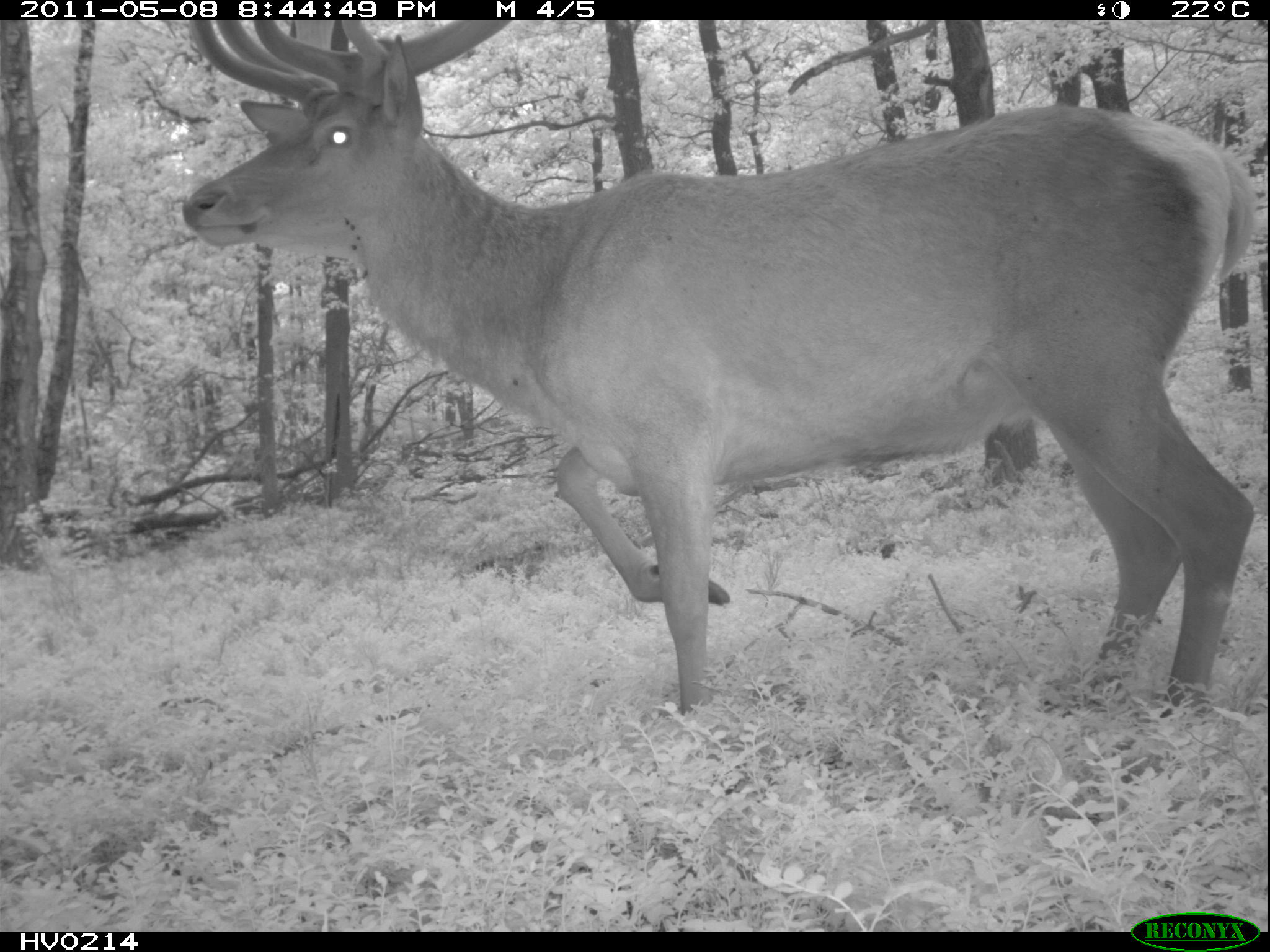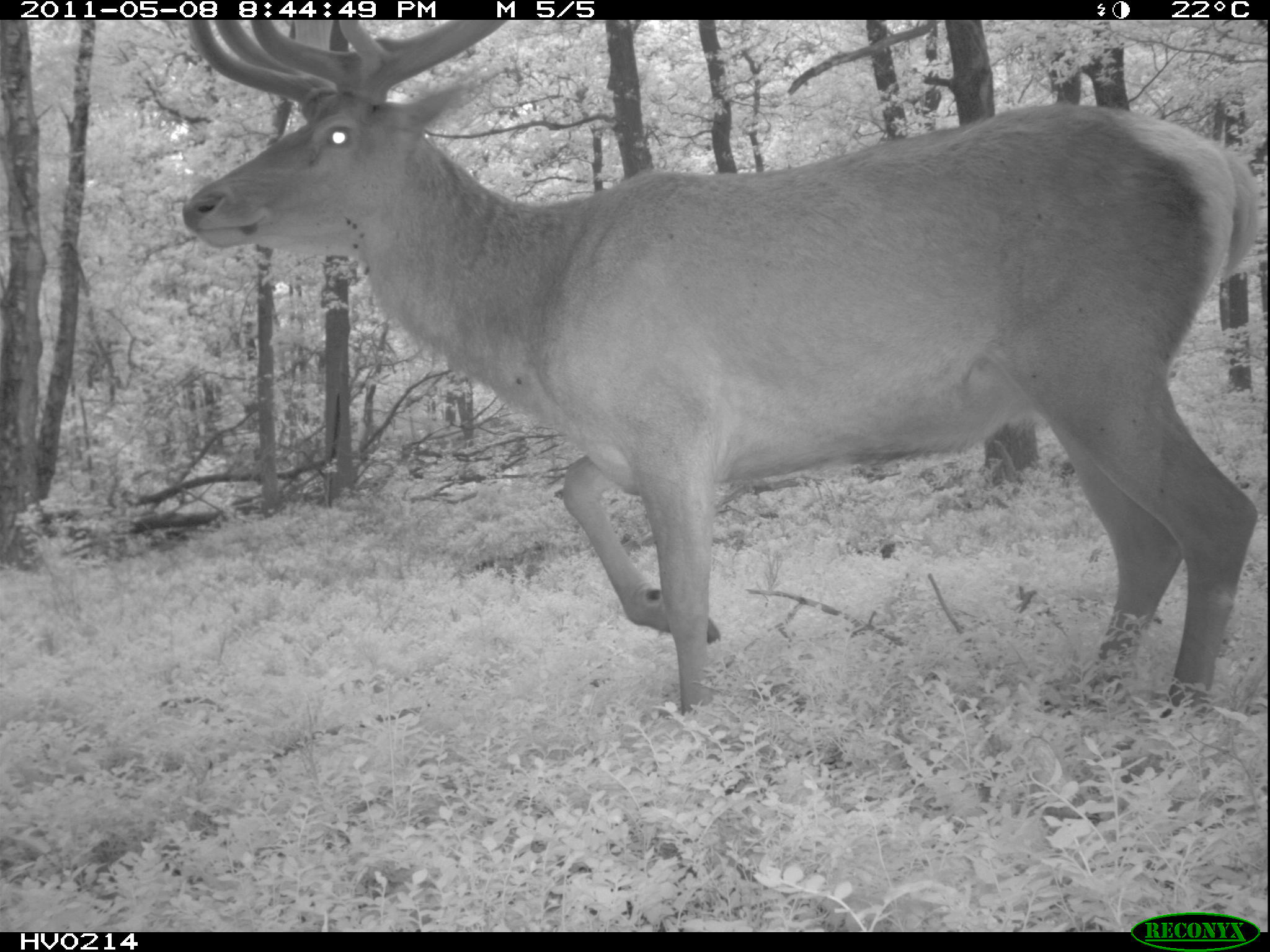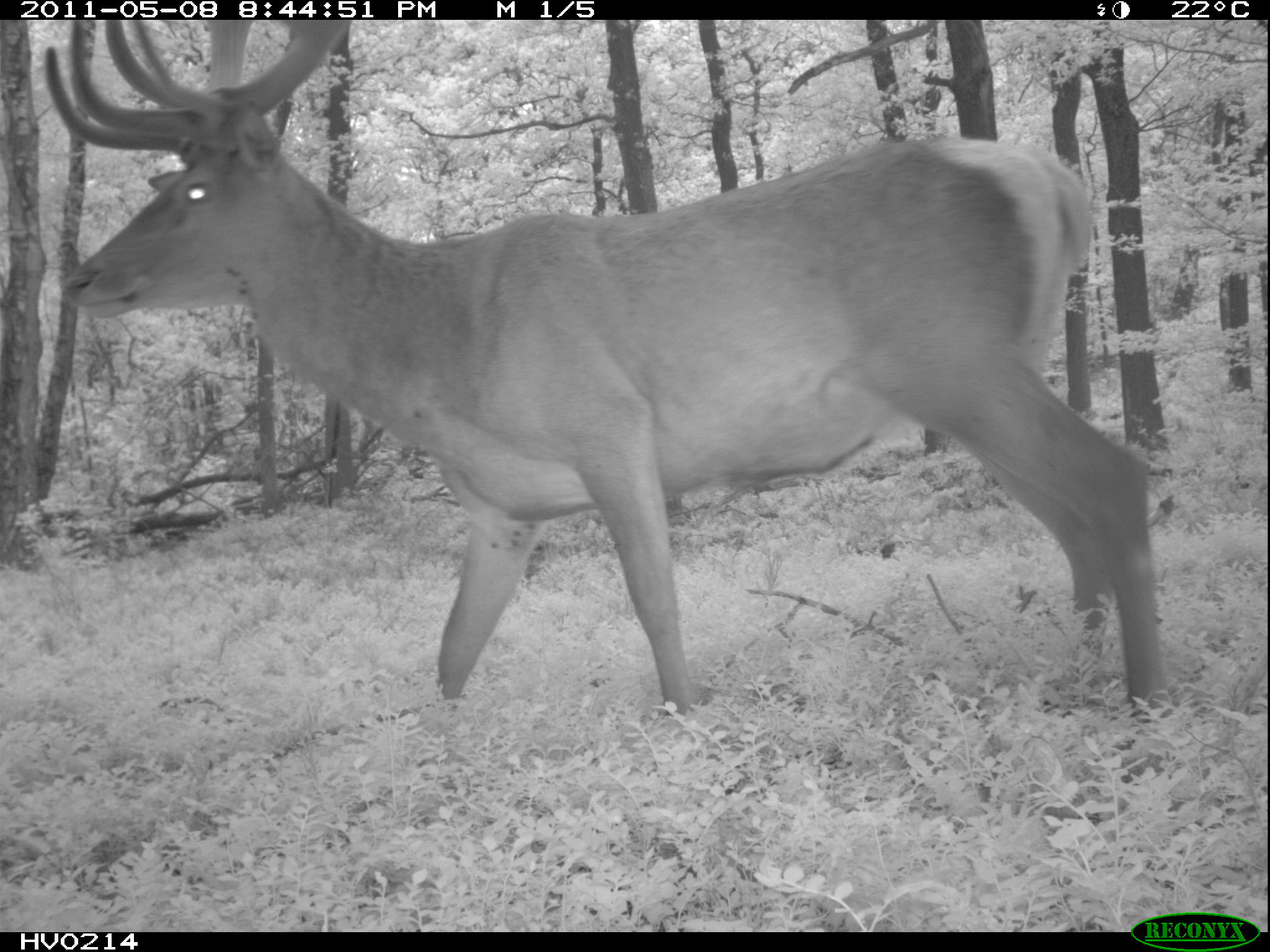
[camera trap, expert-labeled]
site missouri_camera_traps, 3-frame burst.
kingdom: Animalia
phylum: Chordata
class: Mammalia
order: Artiodactyla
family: Cervidae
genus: Cervus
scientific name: Cervus elaphus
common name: red deer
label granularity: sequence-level